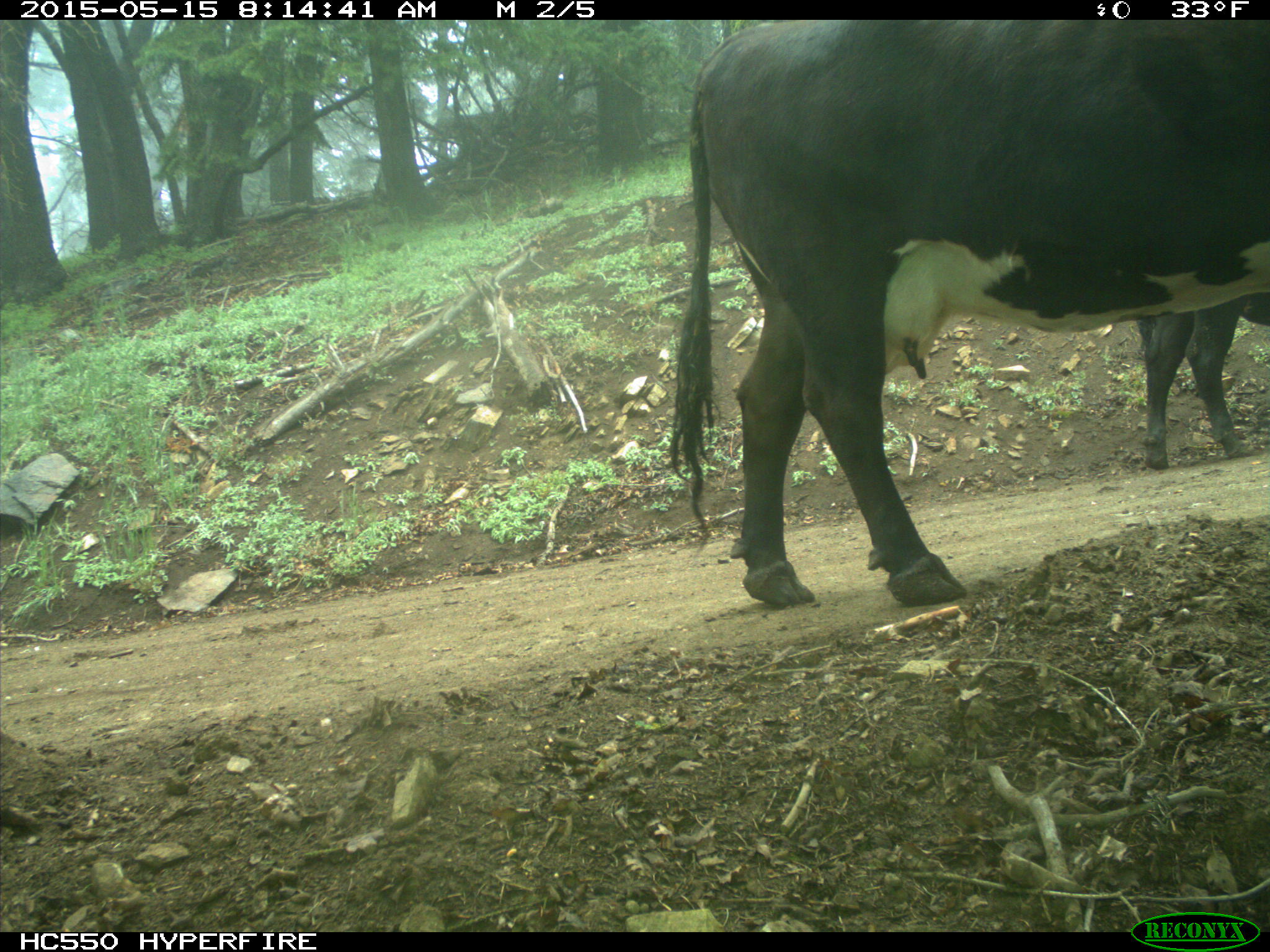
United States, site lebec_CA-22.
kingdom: Animalia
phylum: Chordata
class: Mammalia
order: Artiodactyla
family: Bovidae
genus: Bos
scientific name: Bos taurus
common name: domestic cow